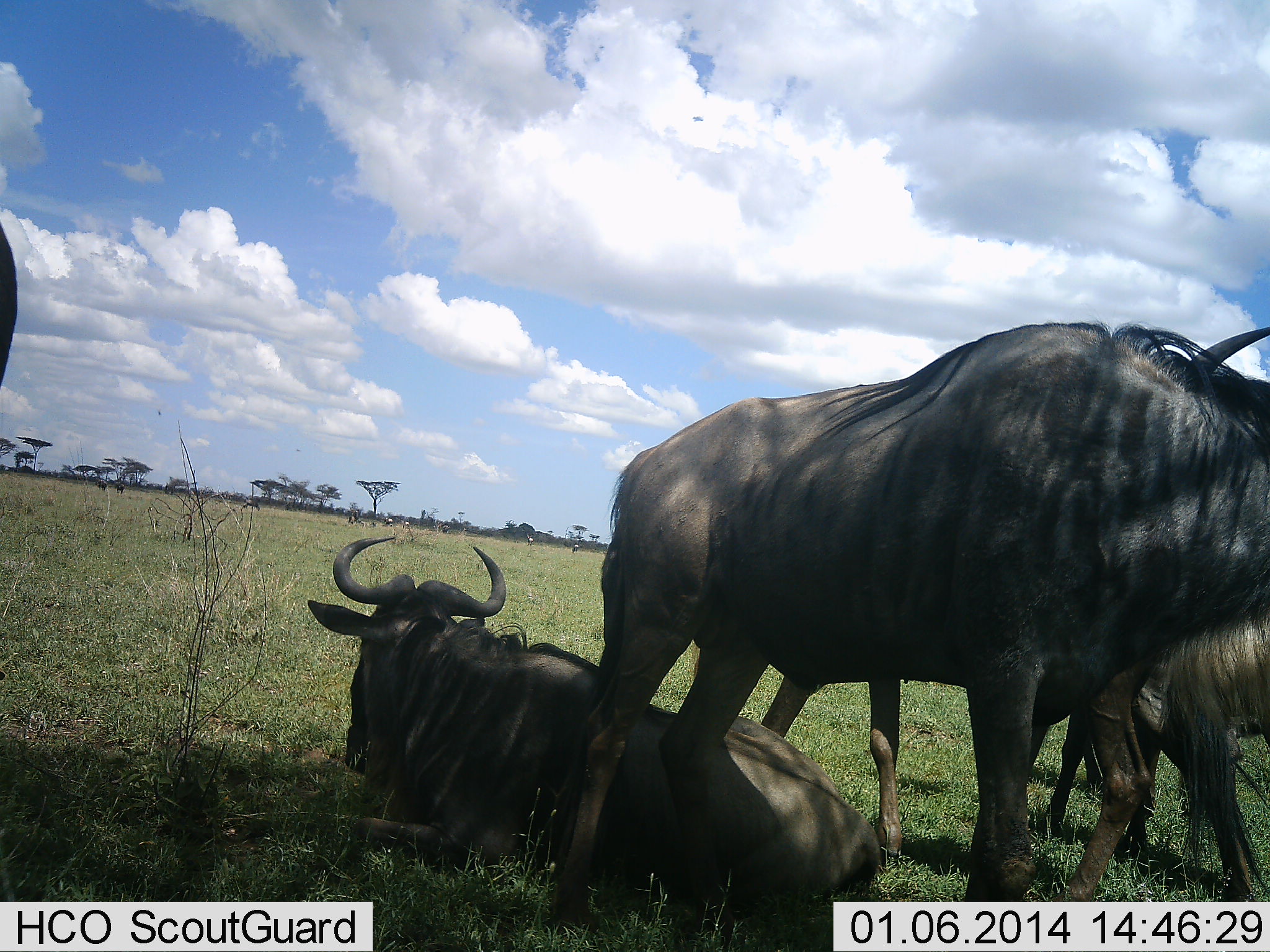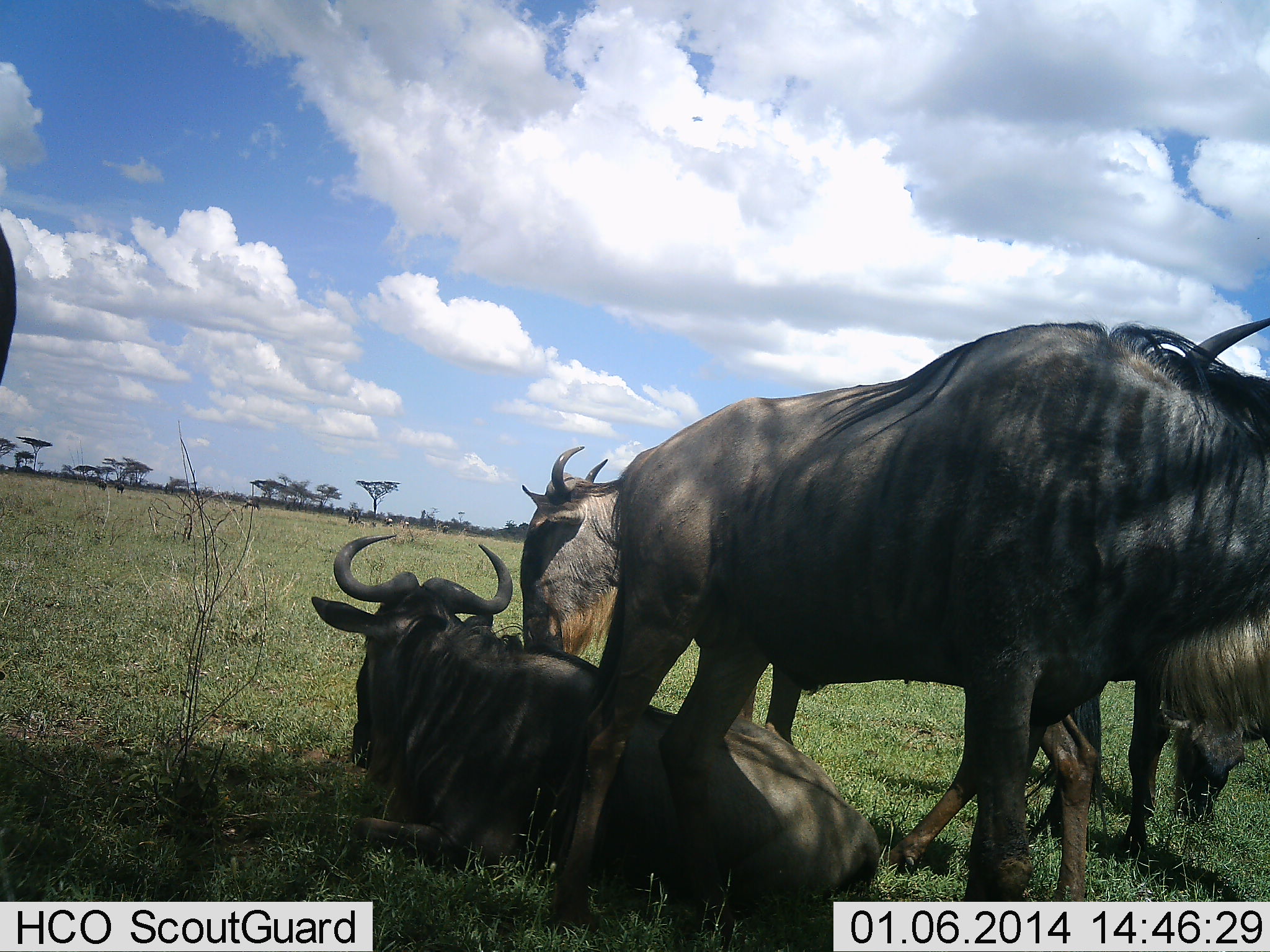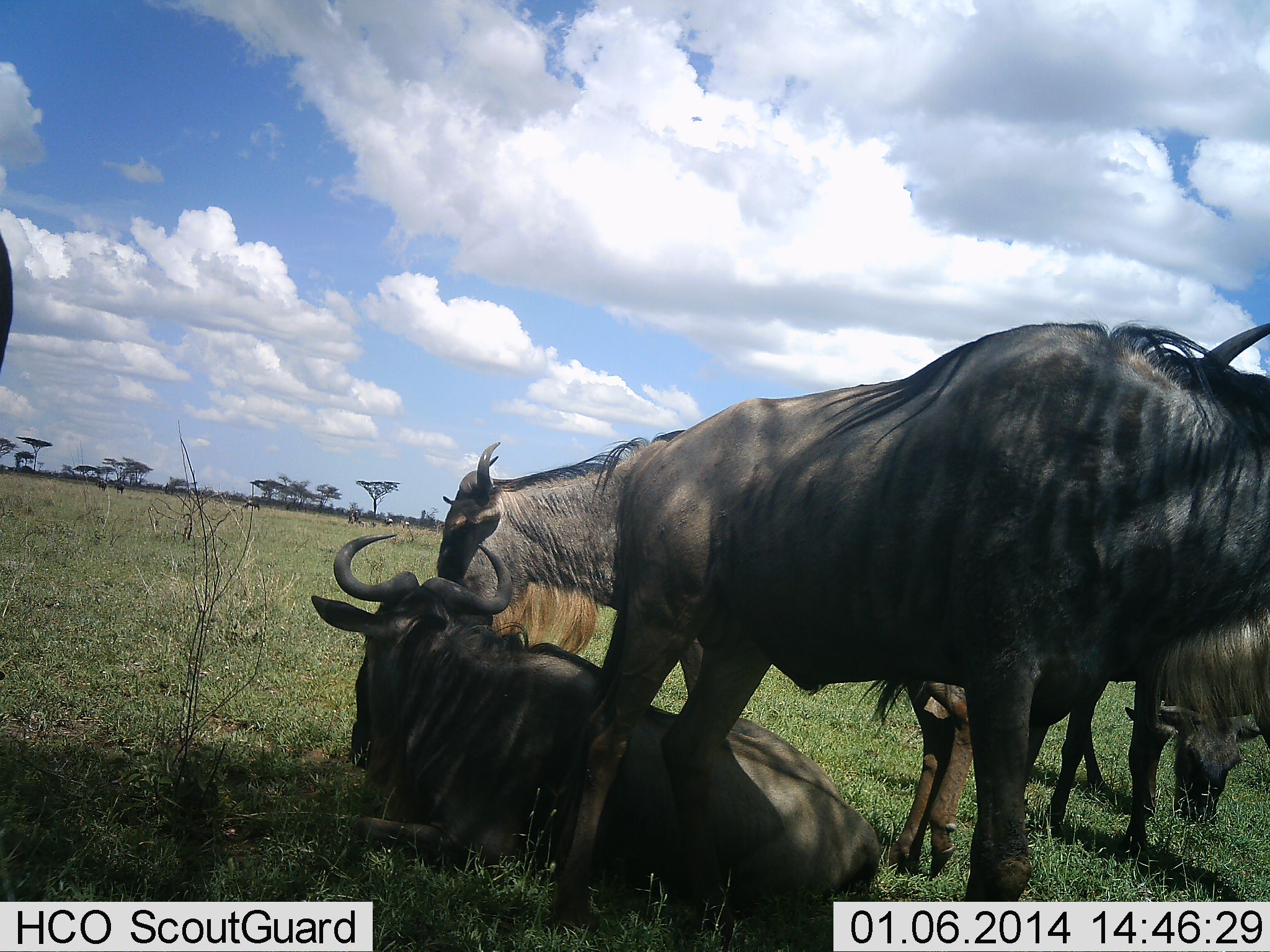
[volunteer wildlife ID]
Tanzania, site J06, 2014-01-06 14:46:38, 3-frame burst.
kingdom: Animalia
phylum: Chordata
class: Mammalia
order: Artiodactyla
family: Bovidae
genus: Connochaetes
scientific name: Connochaetes taurinus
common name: blue wildebeest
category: wildebeest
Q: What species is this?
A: Wildebeest (blue wildebeest) (Connochaetes taurinus).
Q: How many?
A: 4.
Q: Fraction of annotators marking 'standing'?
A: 90%.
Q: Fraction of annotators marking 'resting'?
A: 90%.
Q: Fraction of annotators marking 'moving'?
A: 60%.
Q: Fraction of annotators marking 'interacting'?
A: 20%.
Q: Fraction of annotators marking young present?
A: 0%.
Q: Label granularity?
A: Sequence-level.